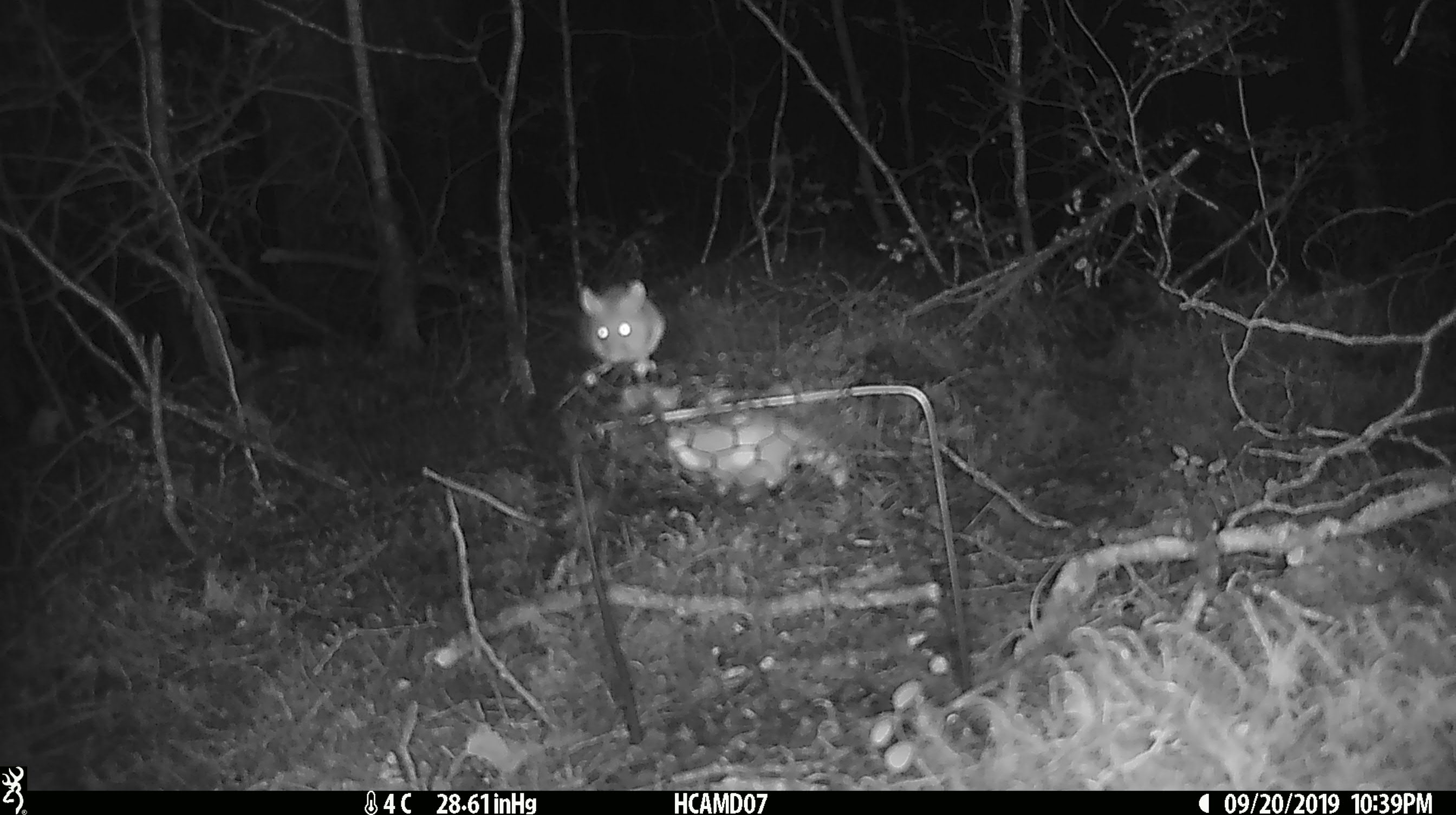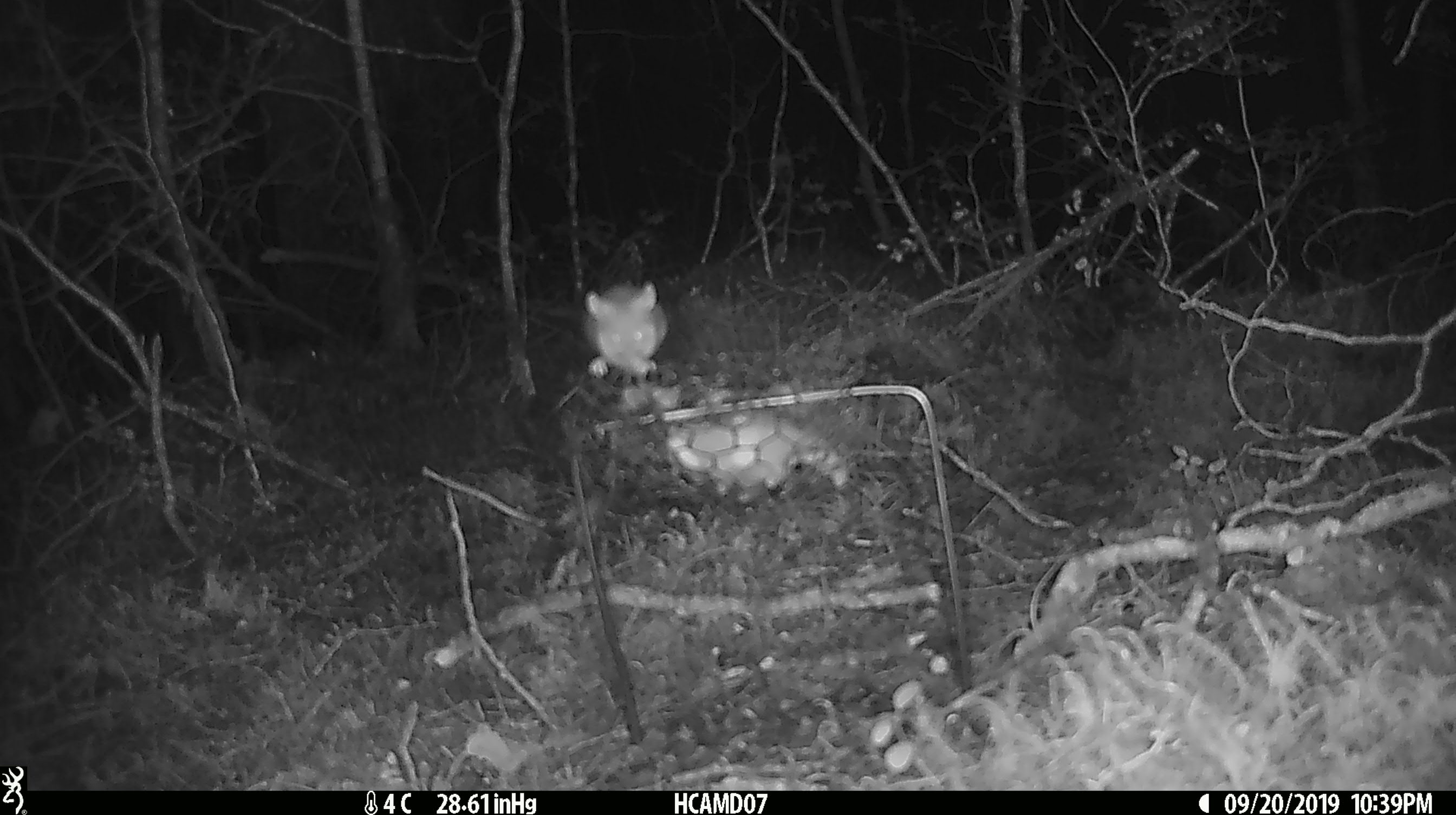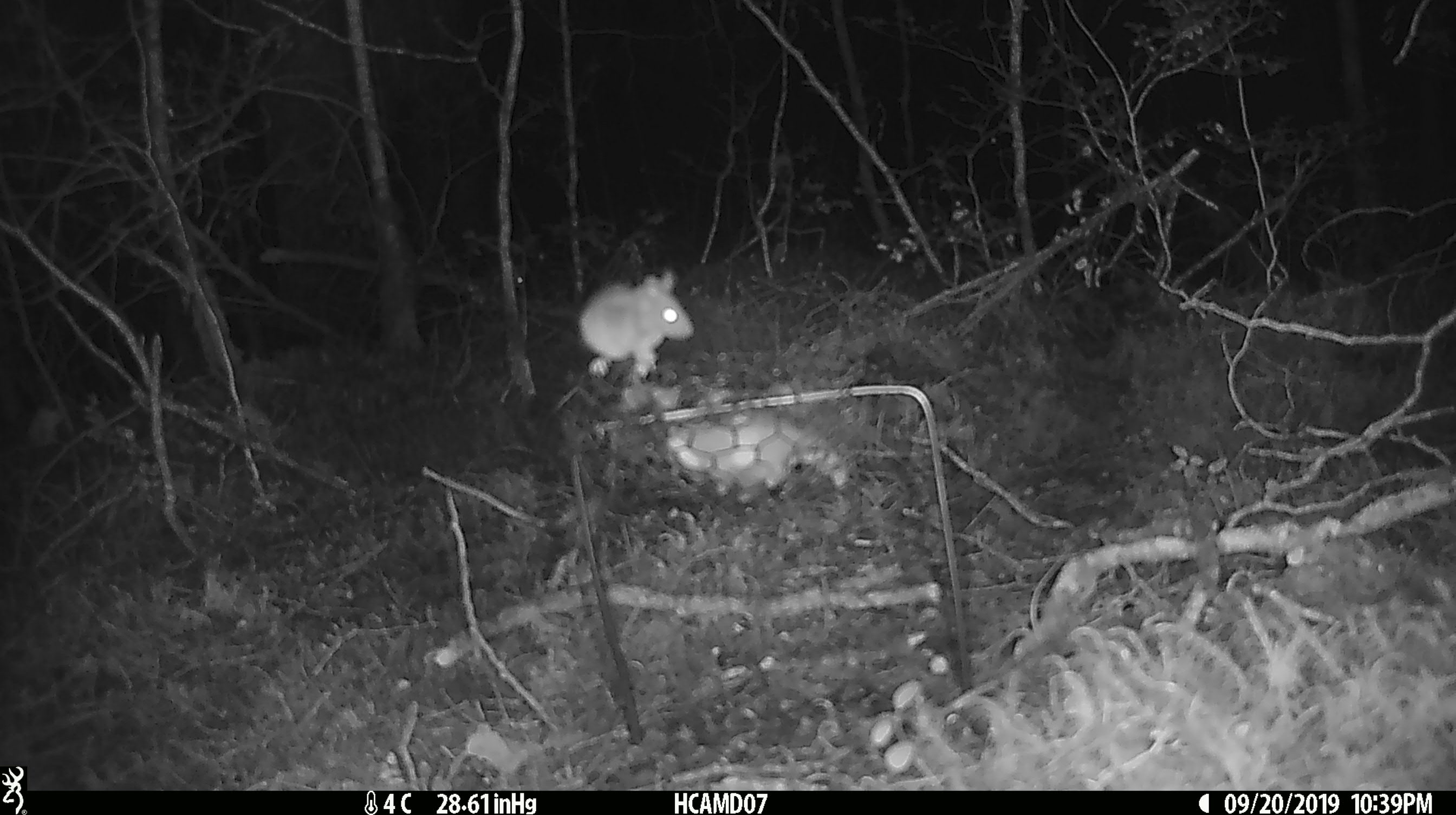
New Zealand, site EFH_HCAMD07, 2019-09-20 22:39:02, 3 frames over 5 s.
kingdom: Animalia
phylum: Chordata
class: Mammalia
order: Rodentia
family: Muridae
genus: Mus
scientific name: Mus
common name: mouse